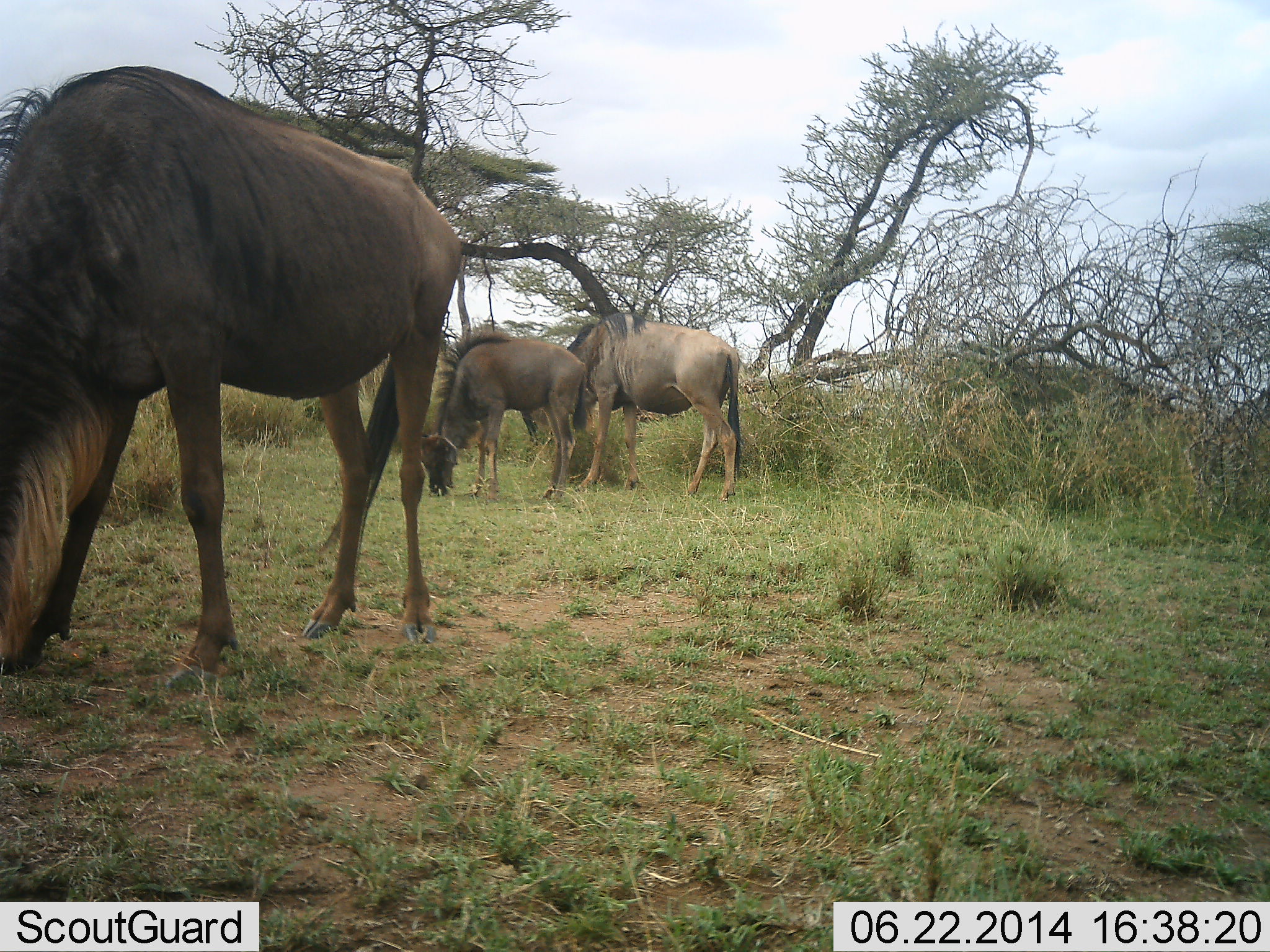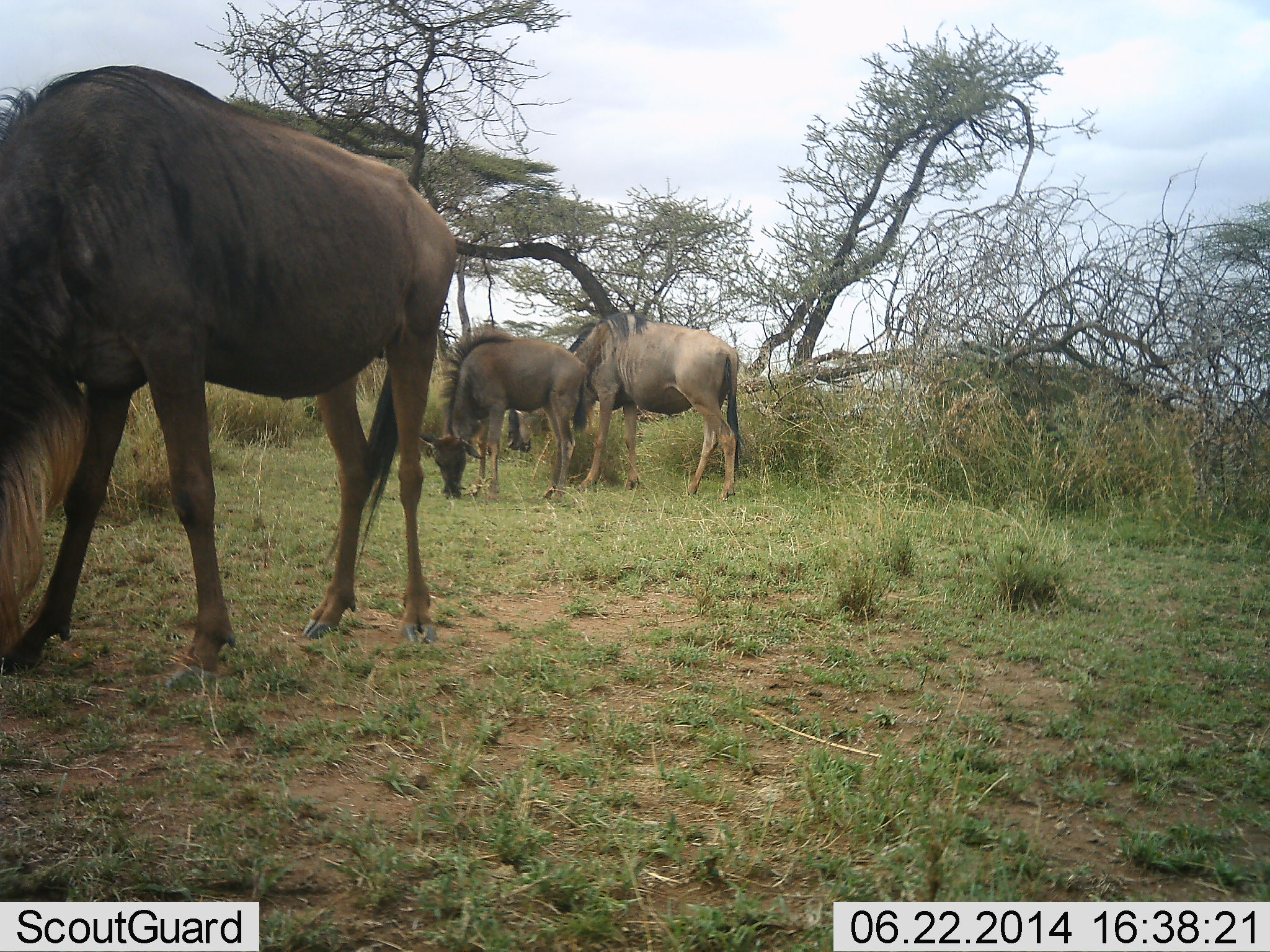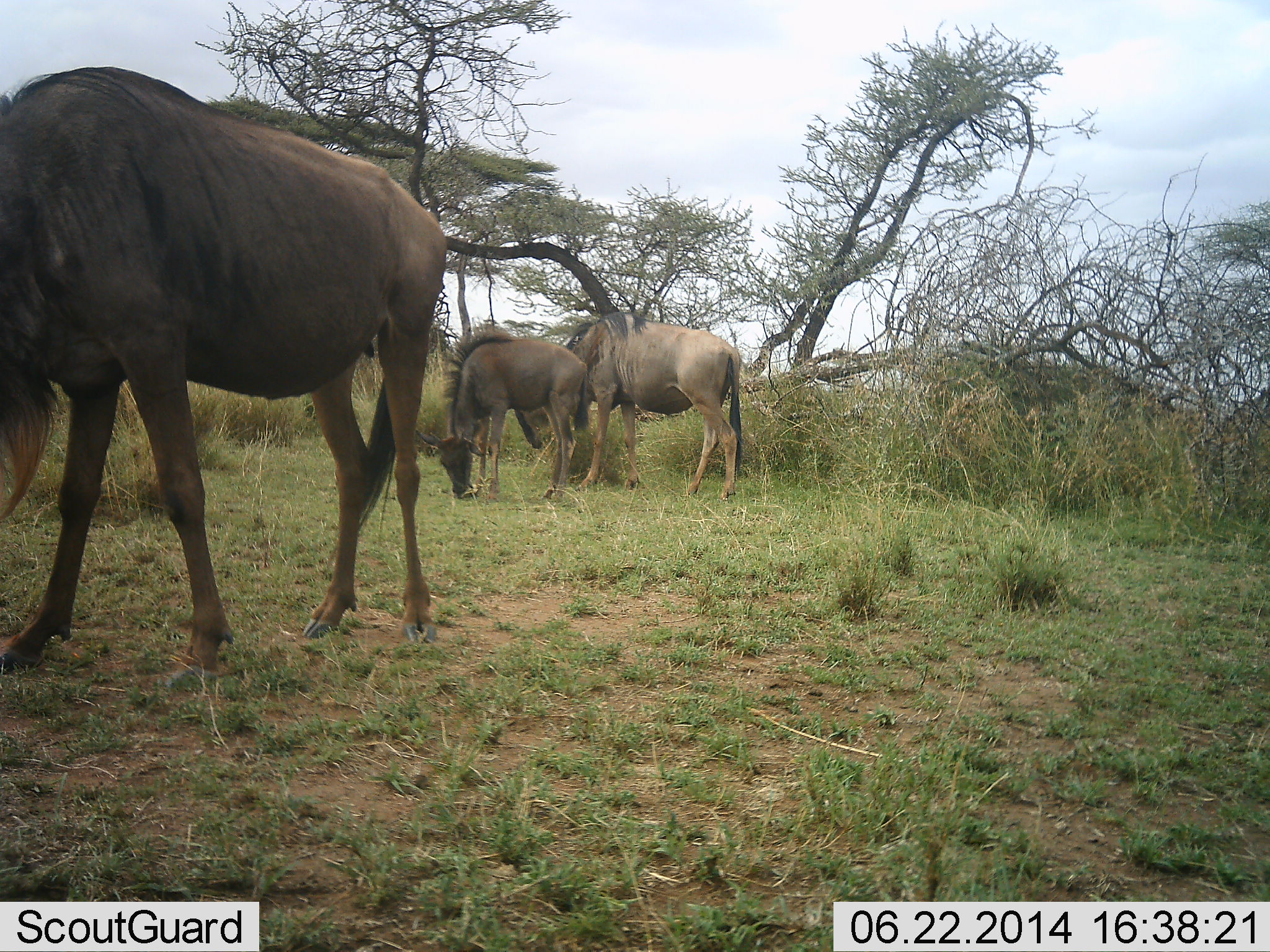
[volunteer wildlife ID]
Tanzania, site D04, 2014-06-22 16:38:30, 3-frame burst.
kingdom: Animalia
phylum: Chordata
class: Mammalia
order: Artiodactyla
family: Bovidae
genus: Connochaetes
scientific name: Connochaetes taurinus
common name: blue wildebeest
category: wildebeest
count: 3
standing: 30%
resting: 0%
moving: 0%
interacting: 0%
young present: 50%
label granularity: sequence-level